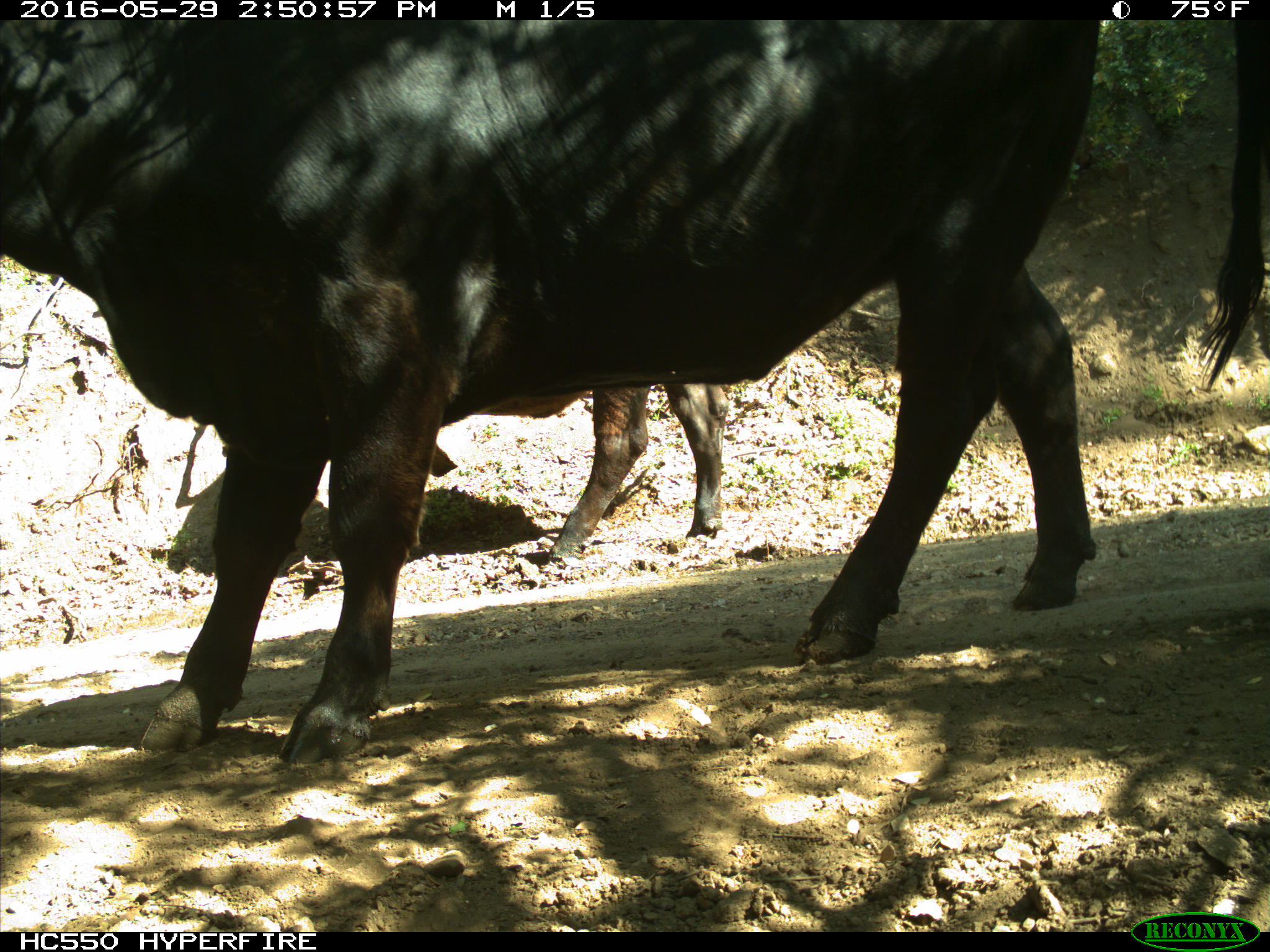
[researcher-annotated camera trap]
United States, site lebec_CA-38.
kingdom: Animalia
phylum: Chordata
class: Mammalia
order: Artiodactyla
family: Bovidae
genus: Bos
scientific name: Bos taurus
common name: domestic cow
Bos taurus (domestic cow).